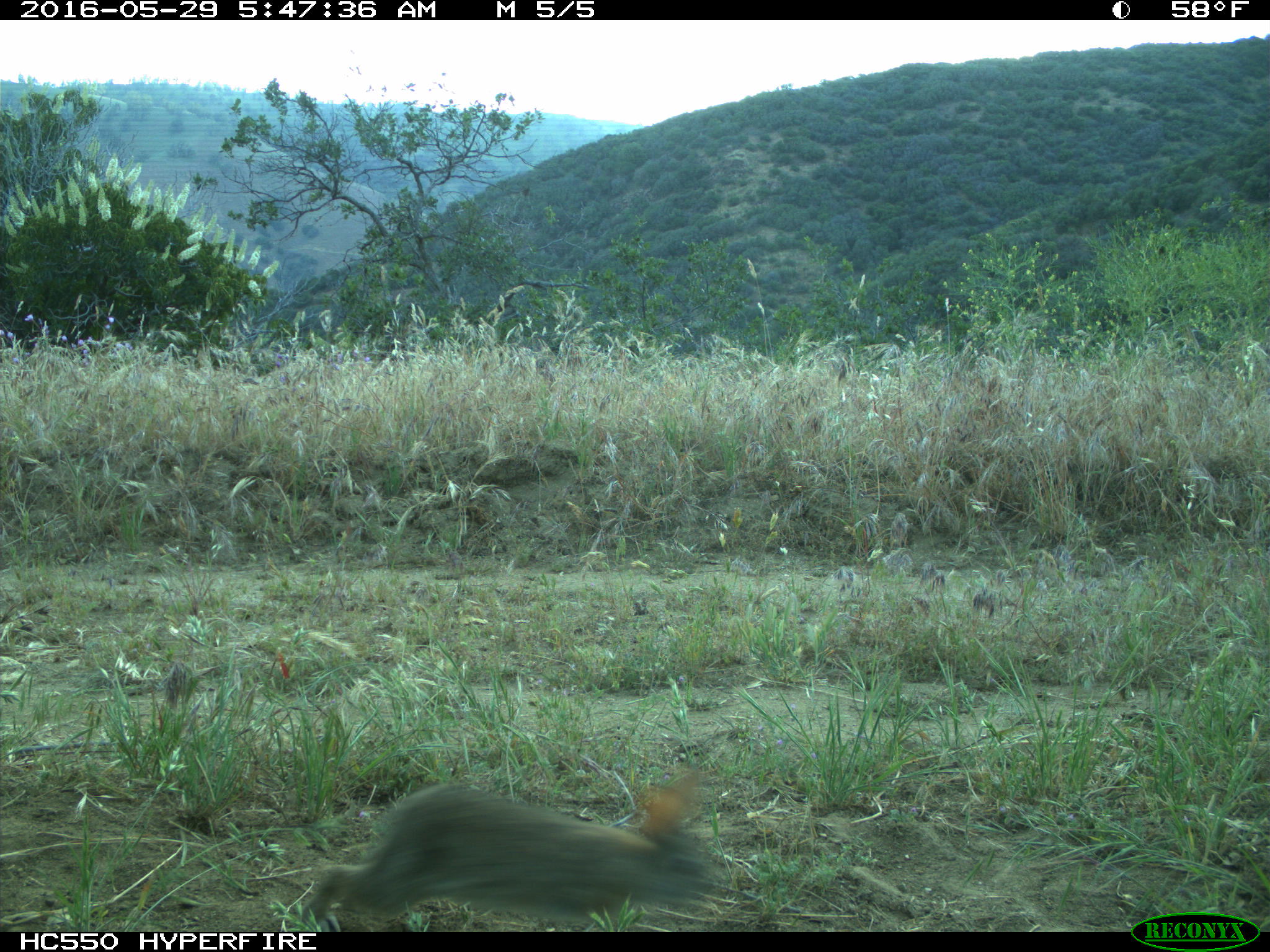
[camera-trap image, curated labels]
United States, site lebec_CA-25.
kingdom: Animalia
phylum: Chordata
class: Mammalia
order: Lagomorpha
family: Leporidae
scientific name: Leporidae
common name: rabbits and hares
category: unidentified rabbit